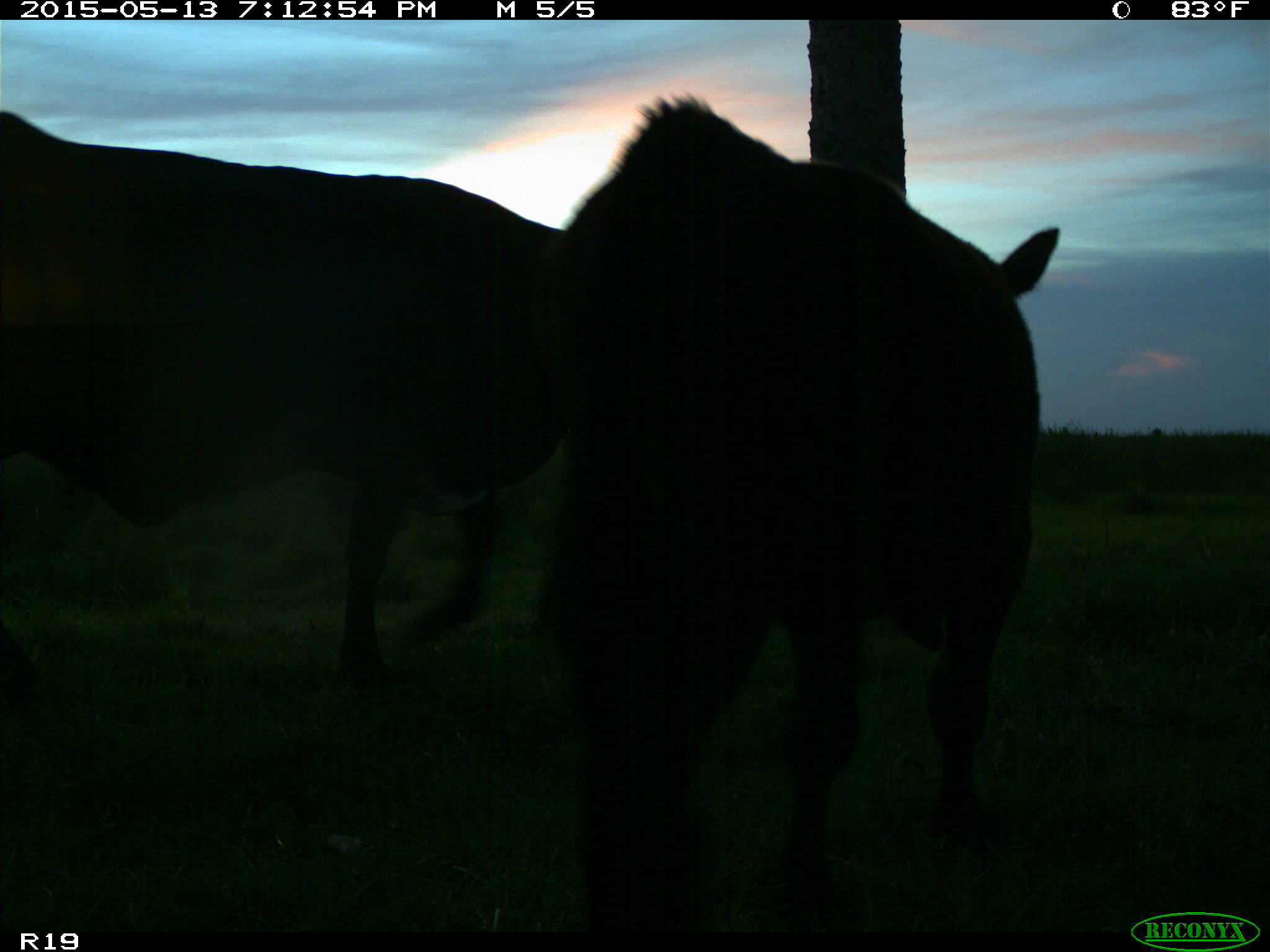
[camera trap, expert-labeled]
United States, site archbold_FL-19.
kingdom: Animalia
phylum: Chordata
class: Mammalia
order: Artiodactyla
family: Bovidae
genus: Bos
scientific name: Bos taurus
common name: domestic cow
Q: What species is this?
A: Bos taurus (domestic cow).